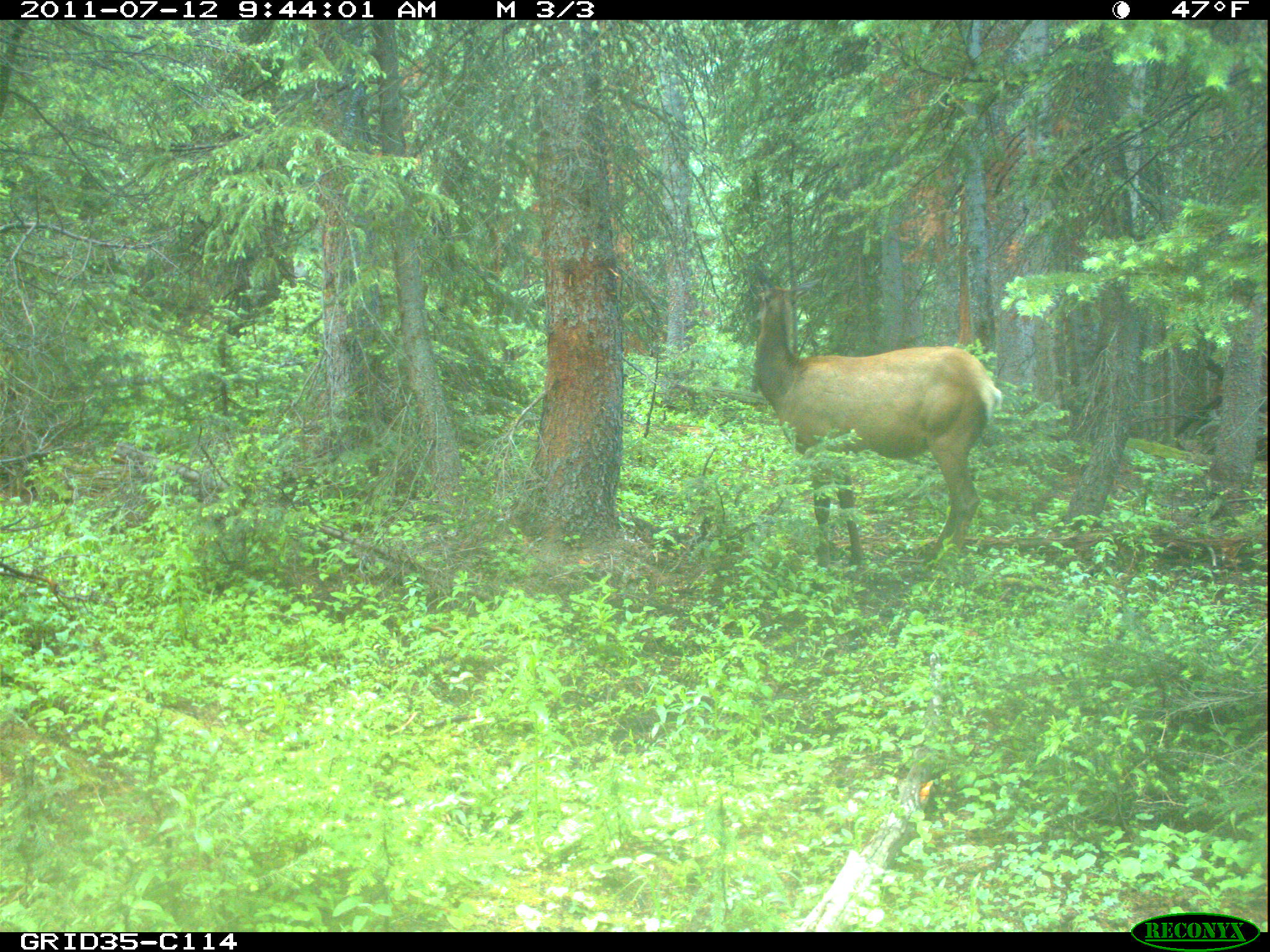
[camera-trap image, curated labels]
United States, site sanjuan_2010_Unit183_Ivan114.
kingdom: Animalia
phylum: Chordata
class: Mammalia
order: Artiodactyla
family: Cervidae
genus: Cervus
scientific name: Cervus elaphus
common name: red deer